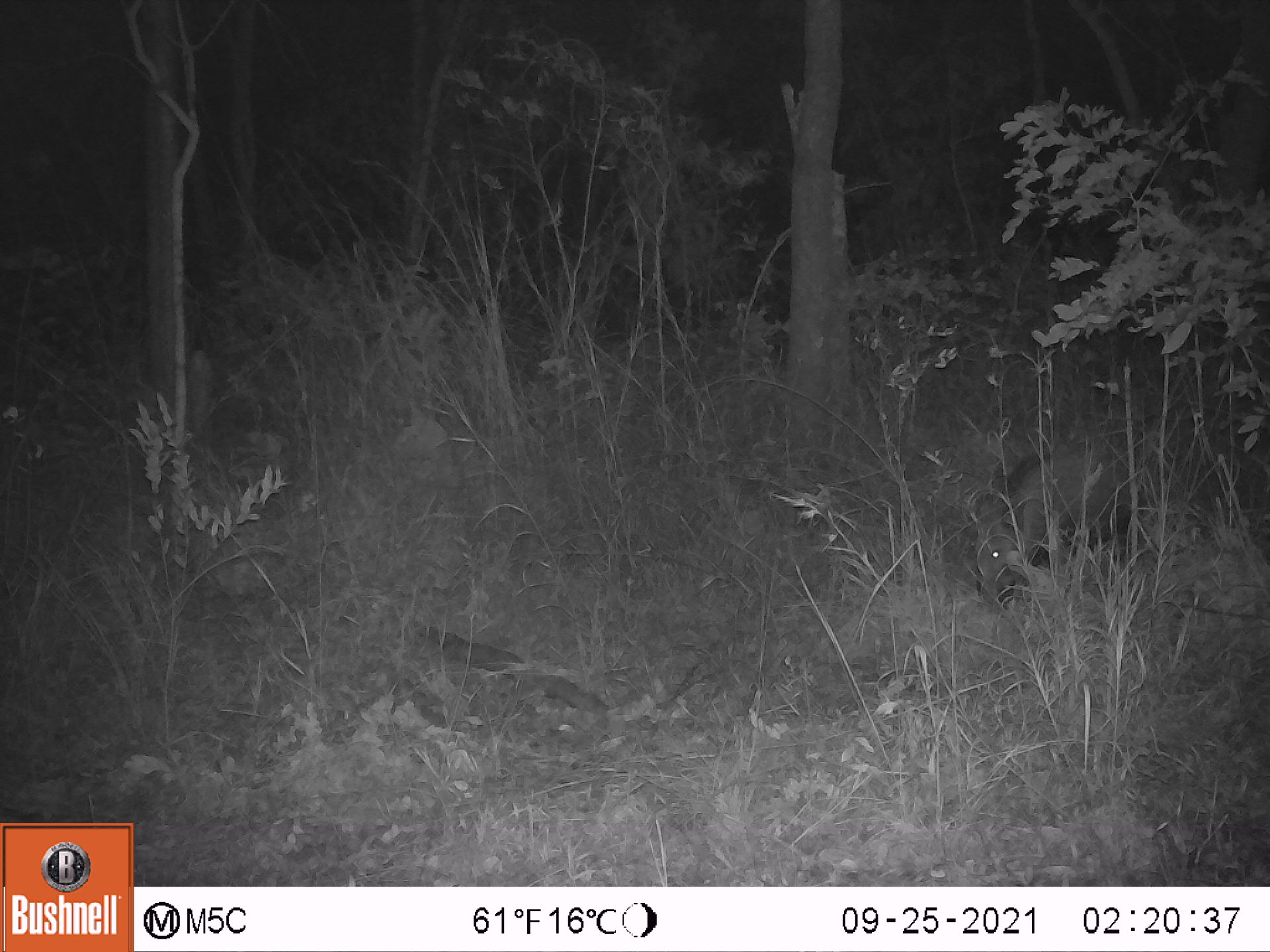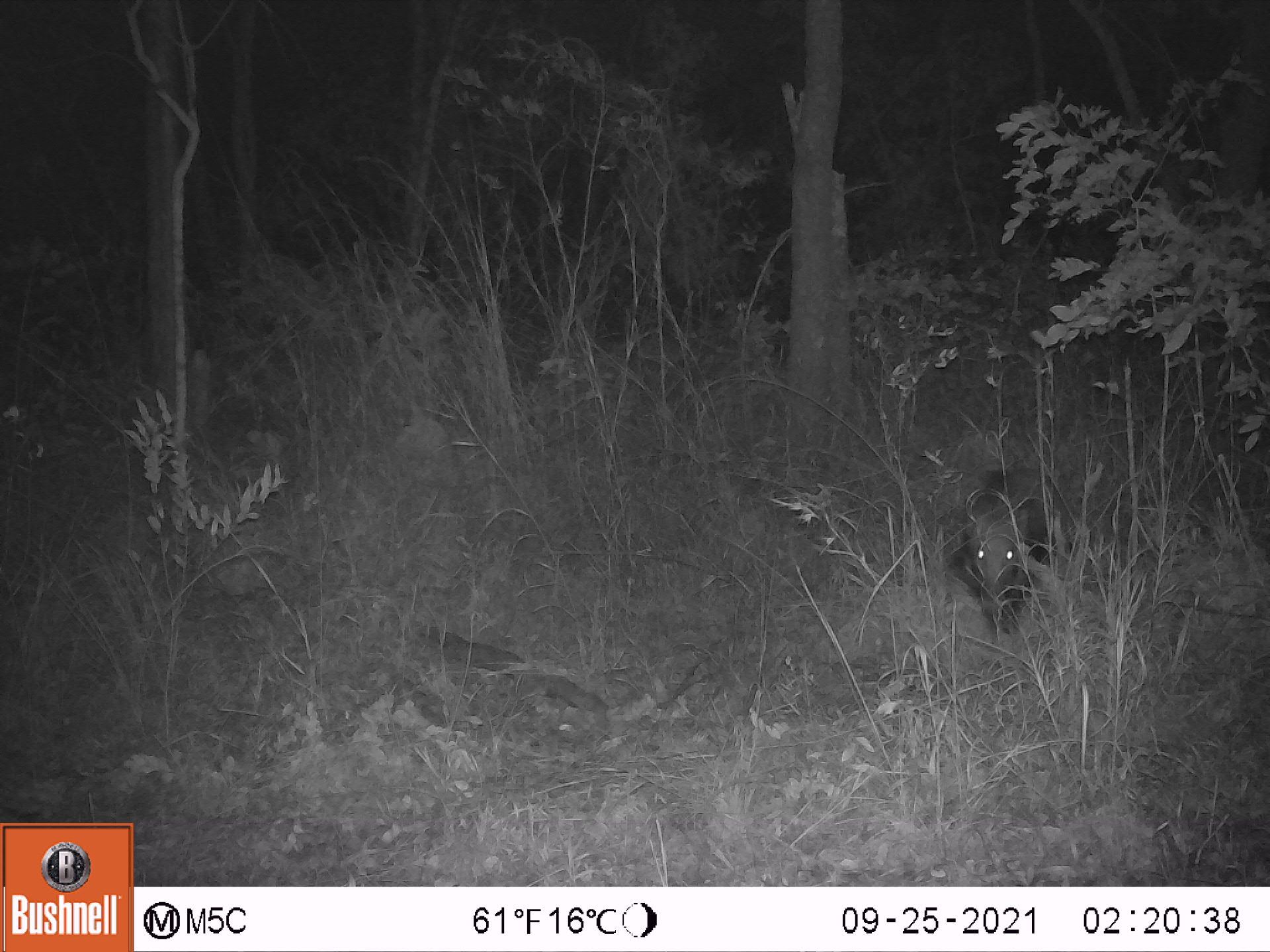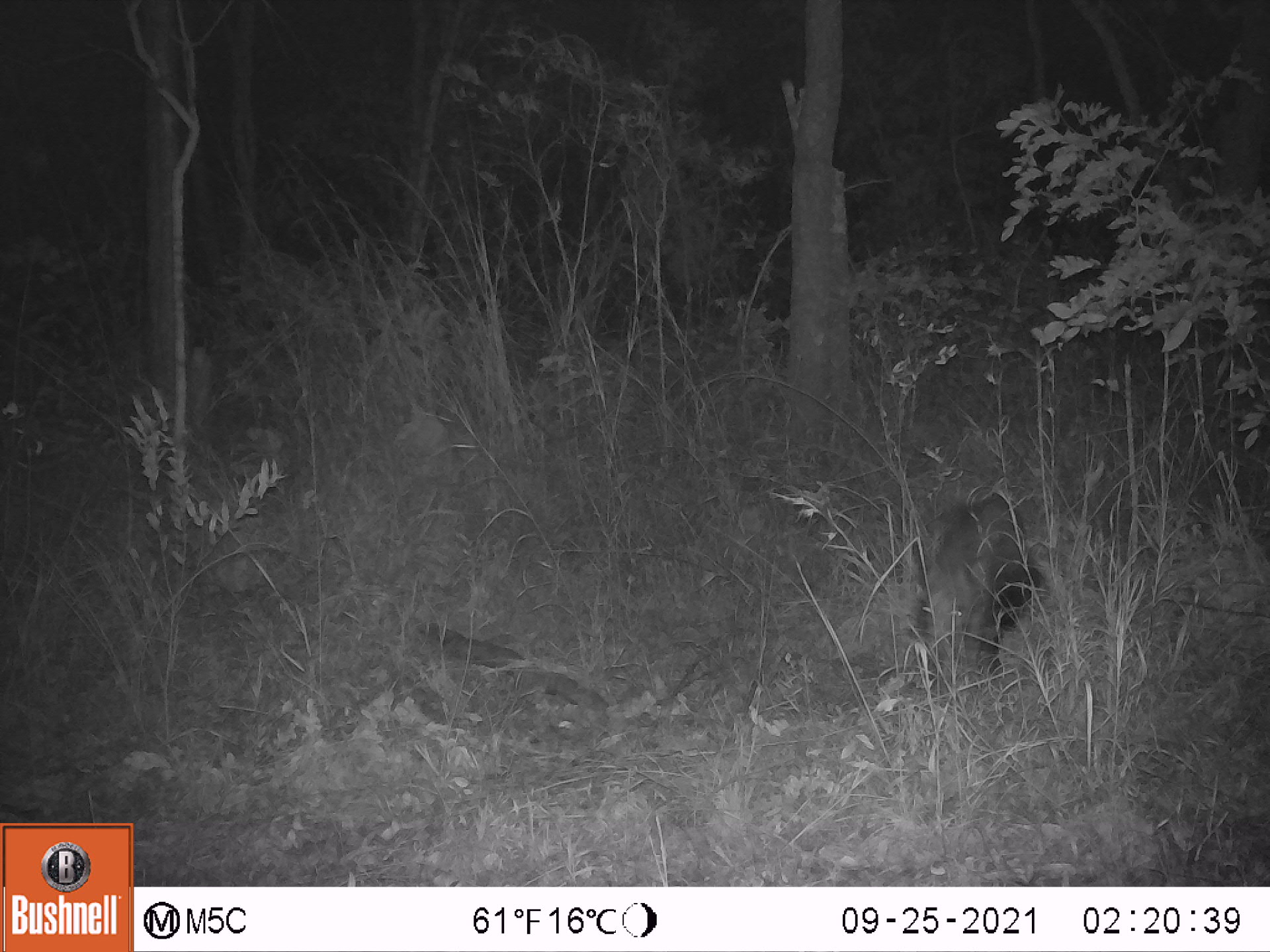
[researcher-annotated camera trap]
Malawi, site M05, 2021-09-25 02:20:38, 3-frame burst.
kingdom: Animalia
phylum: Chordata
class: Mammalia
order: Artiodactyla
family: Suidae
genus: Potamochoerus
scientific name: Potamochoerus larvatus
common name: bushpig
Bushpig (Potamochoerus larvatus), count 1.